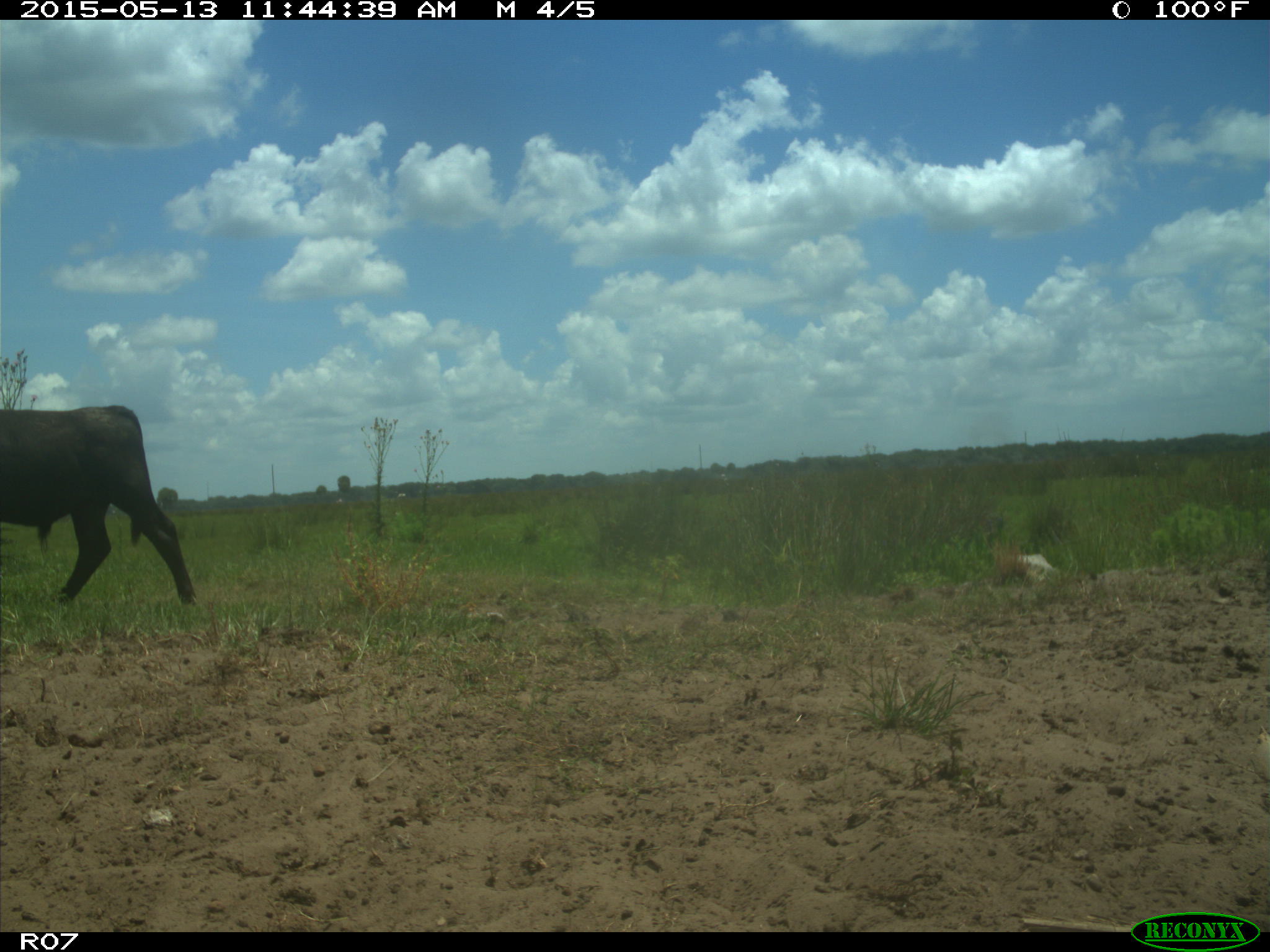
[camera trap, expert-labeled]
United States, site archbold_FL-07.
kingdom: Animalia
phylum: Chordata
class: Mammalia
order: Artiodactyla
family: Bovidae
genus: Bos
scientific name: Bos taurus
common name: domestic cow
Bos taurus (domestic cow).